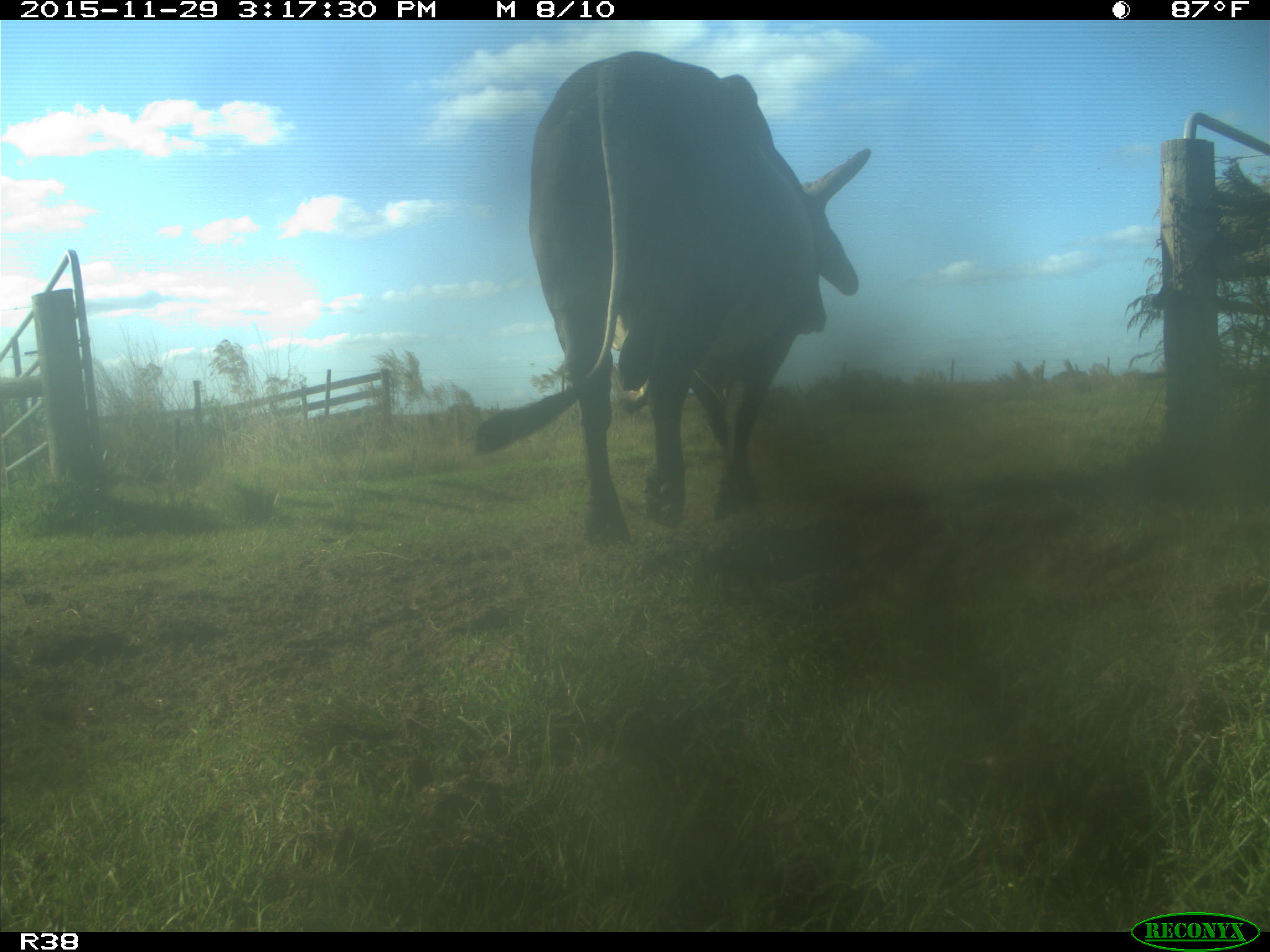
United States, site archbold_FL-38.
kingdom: Animalia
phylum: Chordata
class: Mammalia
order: Artiodactyla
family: Bovidae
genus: Bos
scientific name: Bos taurus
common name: domestic cow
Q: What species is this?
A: Bos taurus (domestic cow).